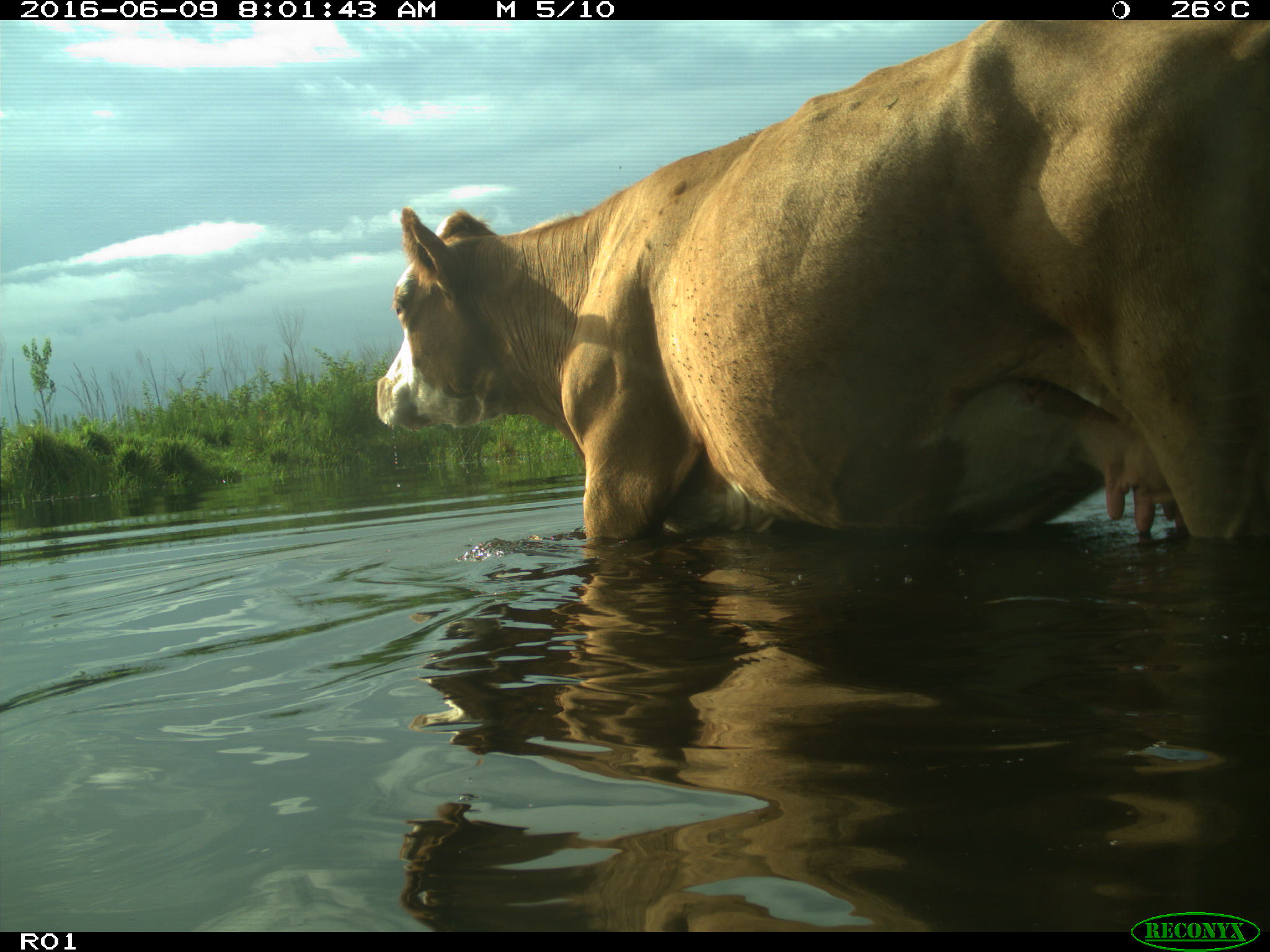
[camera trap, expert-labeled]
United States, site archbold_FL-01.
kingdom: Animalia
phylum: Chordata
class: Mammalia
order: Artiodactyla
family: Bovidae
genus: Bos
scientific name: Bos taurus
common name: domestic cow